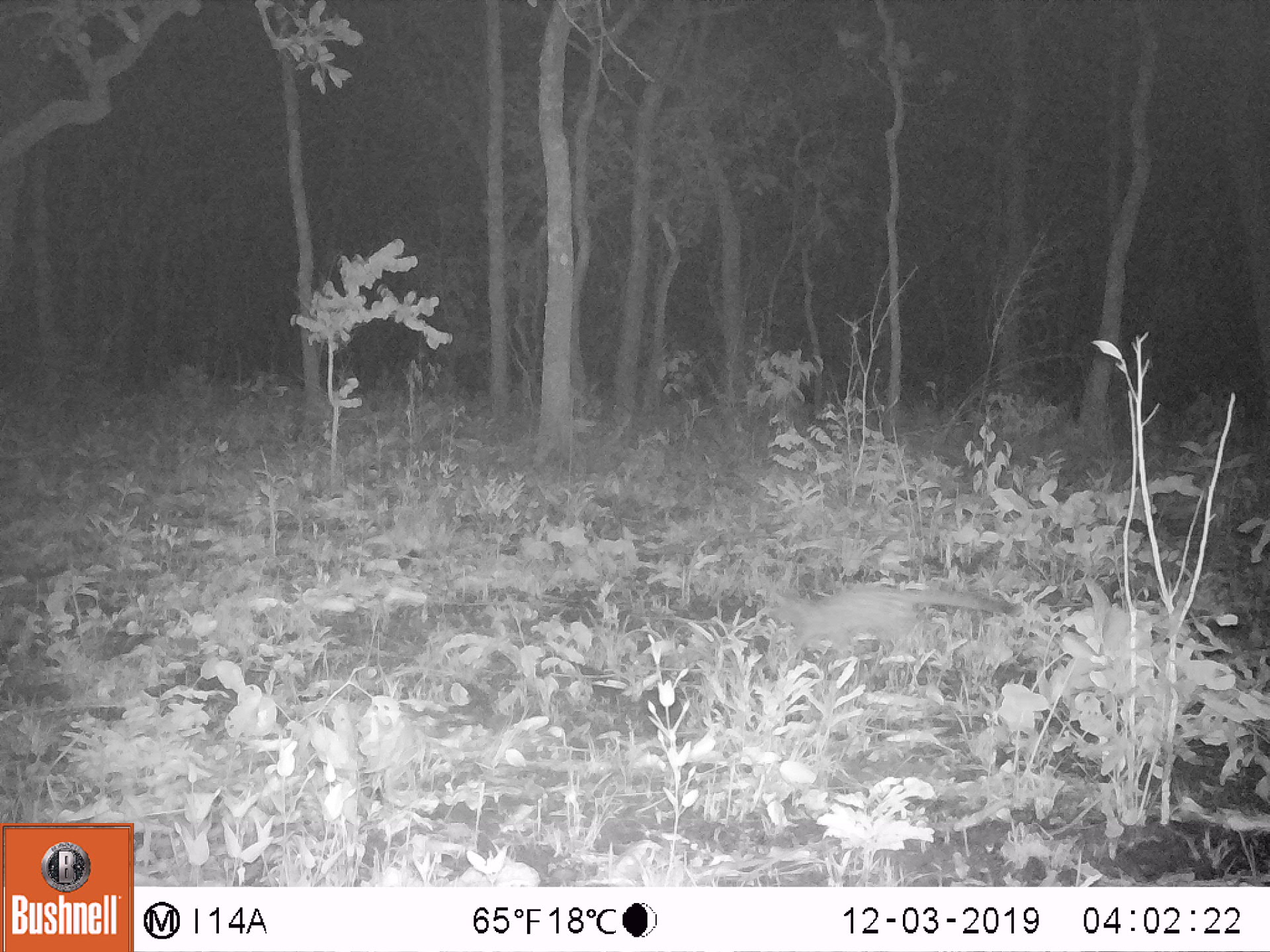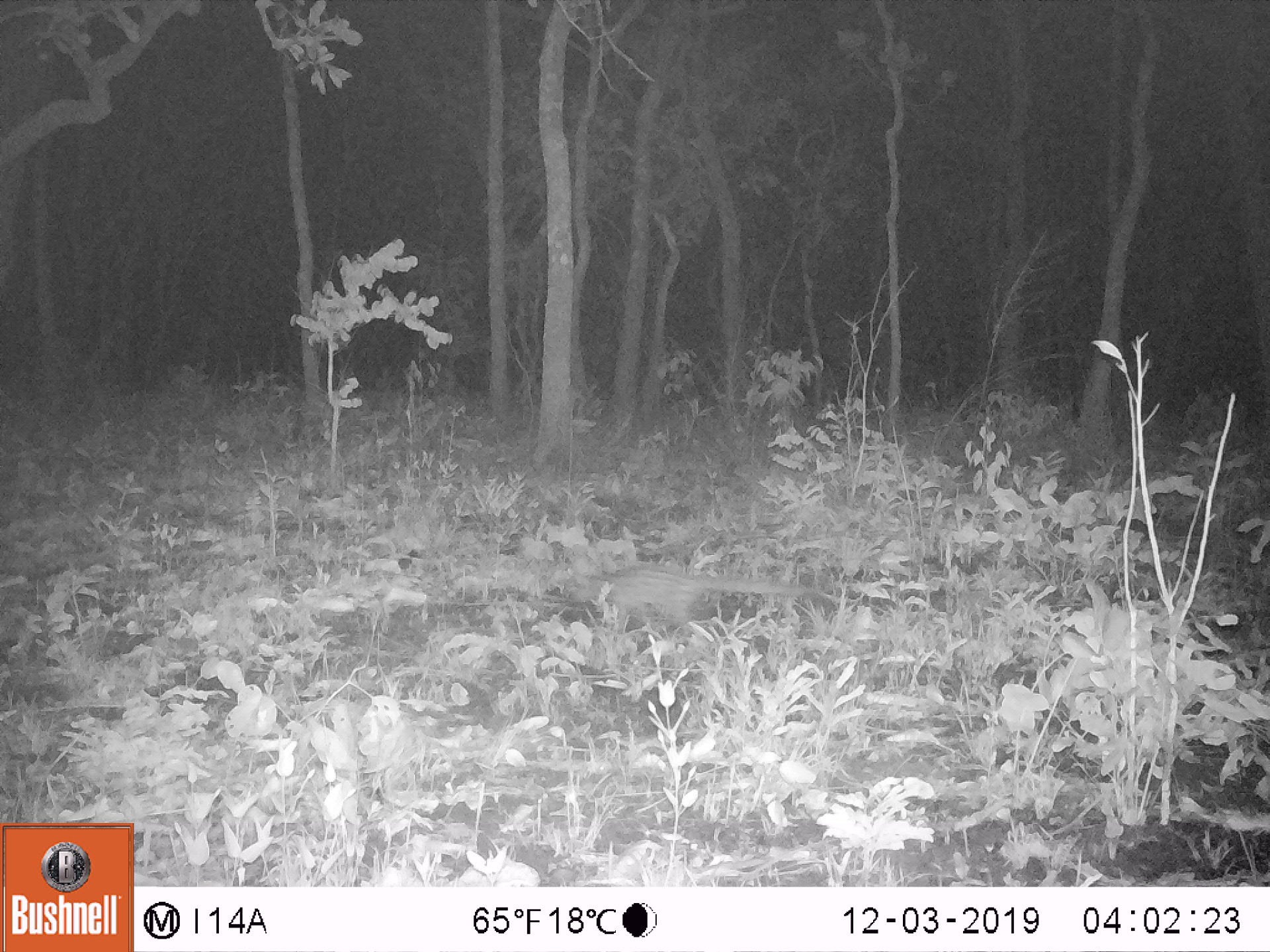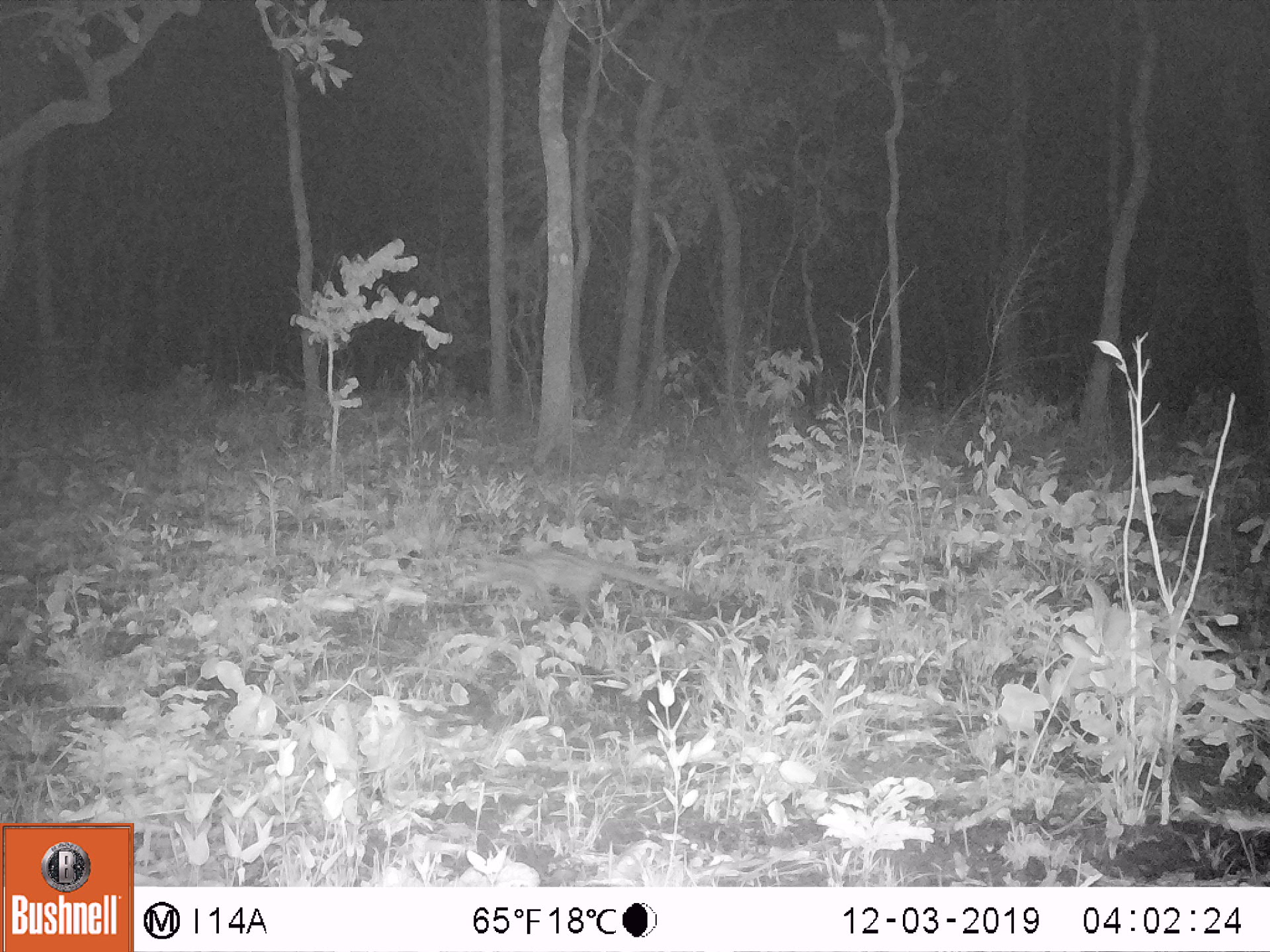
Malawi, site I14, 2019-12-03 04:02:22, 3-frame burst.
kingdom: Animalia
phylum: Chordata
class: Mammalia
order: Carnivora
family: Viverridae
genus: Genetta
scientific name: Genetta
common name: genet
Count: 1.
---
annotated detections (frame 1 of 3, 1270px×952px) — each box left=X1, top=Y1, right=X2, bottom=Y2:
genet: left=766, top=581, right=1024, bottom=673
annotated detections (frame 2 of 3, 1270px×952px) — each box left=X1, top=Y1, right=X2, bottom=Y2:
genet: left=561, top=565, right=810, bottom=636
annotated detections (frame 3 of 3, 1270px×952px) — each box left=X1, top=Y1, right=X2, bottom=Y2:
genet: left=471, top=539, right=684, bottom=619